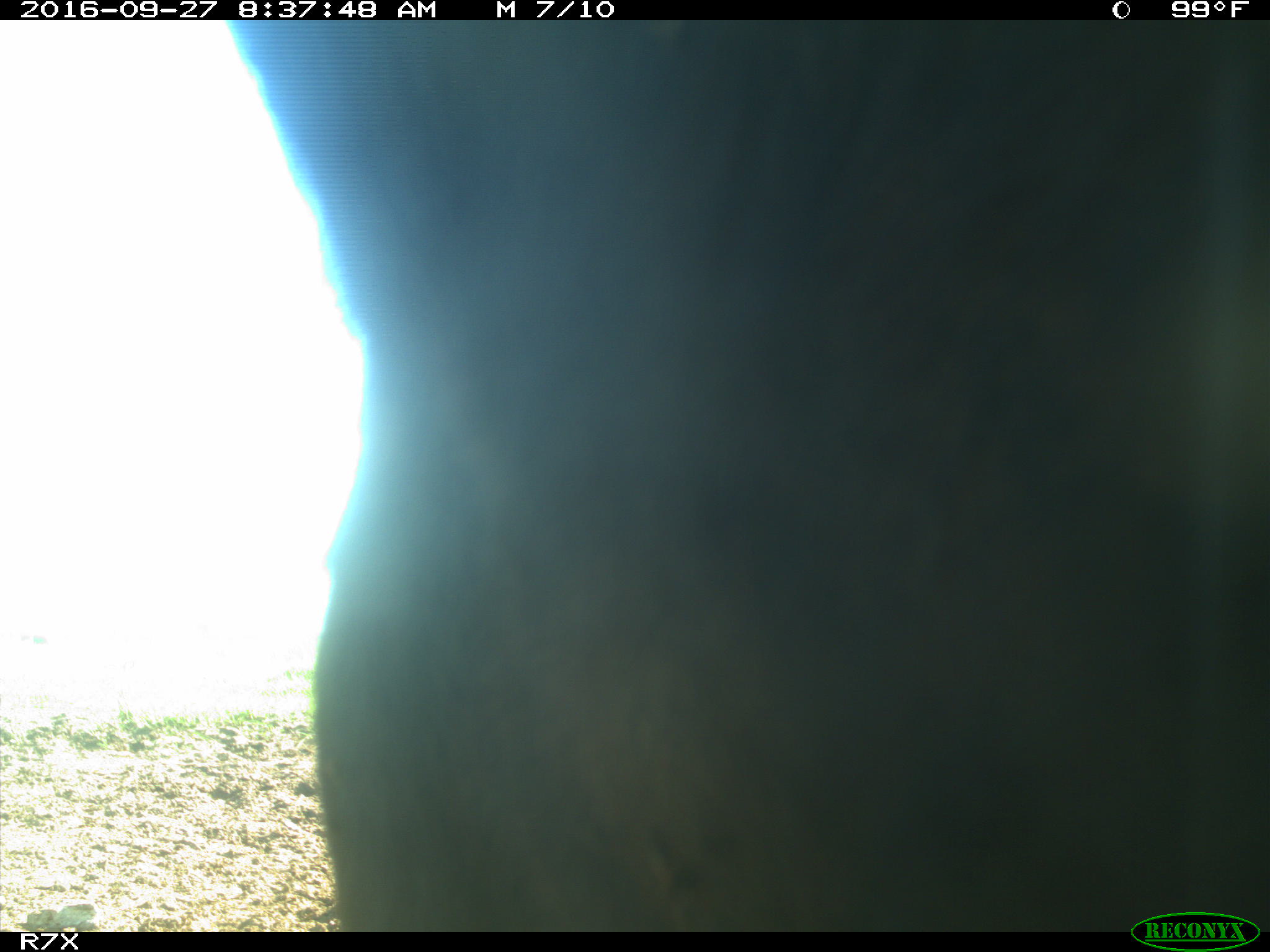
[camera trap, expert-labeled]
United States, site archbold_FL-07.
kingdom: Animalia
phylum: Chordata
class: Mammalia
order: Artiodactyla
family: Bovidae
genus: Bos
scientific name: Bos taurus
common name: domestic cow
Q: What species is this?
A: Bos taurus (domestic cow).